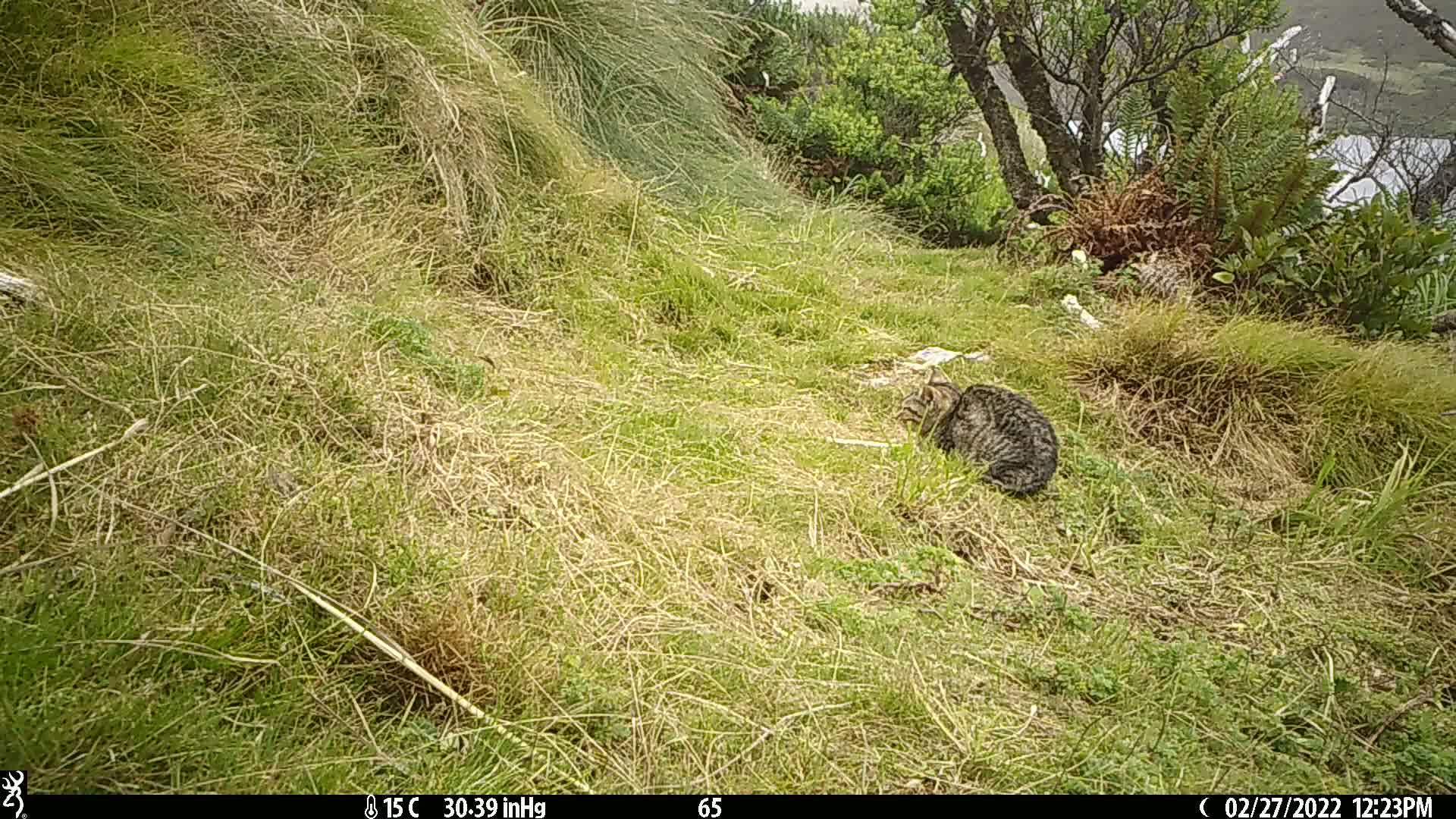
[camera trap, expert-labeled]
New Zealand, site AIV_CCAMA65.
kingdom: Animalia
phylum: Chordata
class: Mammalia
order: Carnivora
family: Felidae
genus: Felis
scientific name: Felis catus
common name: domestic cat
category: cat